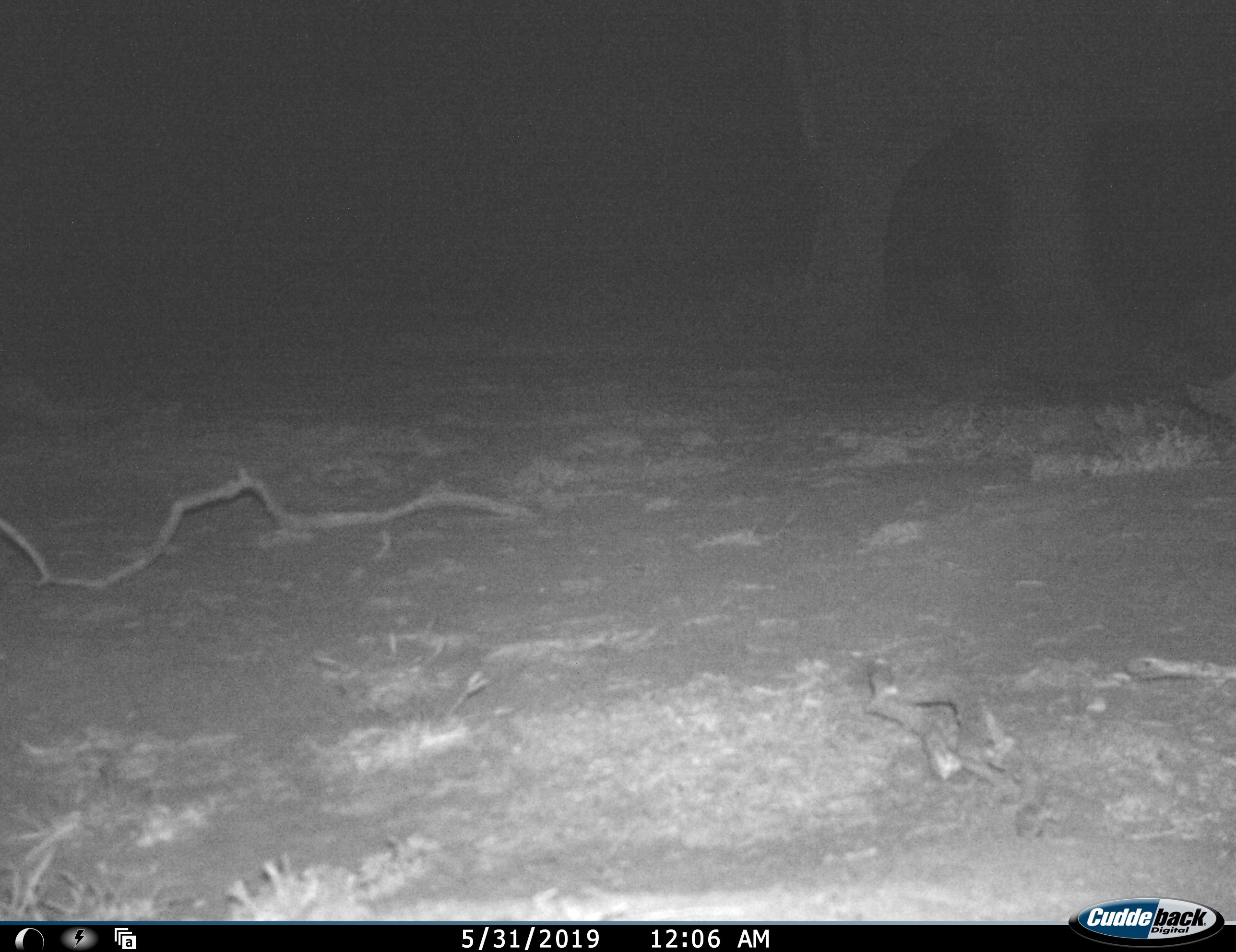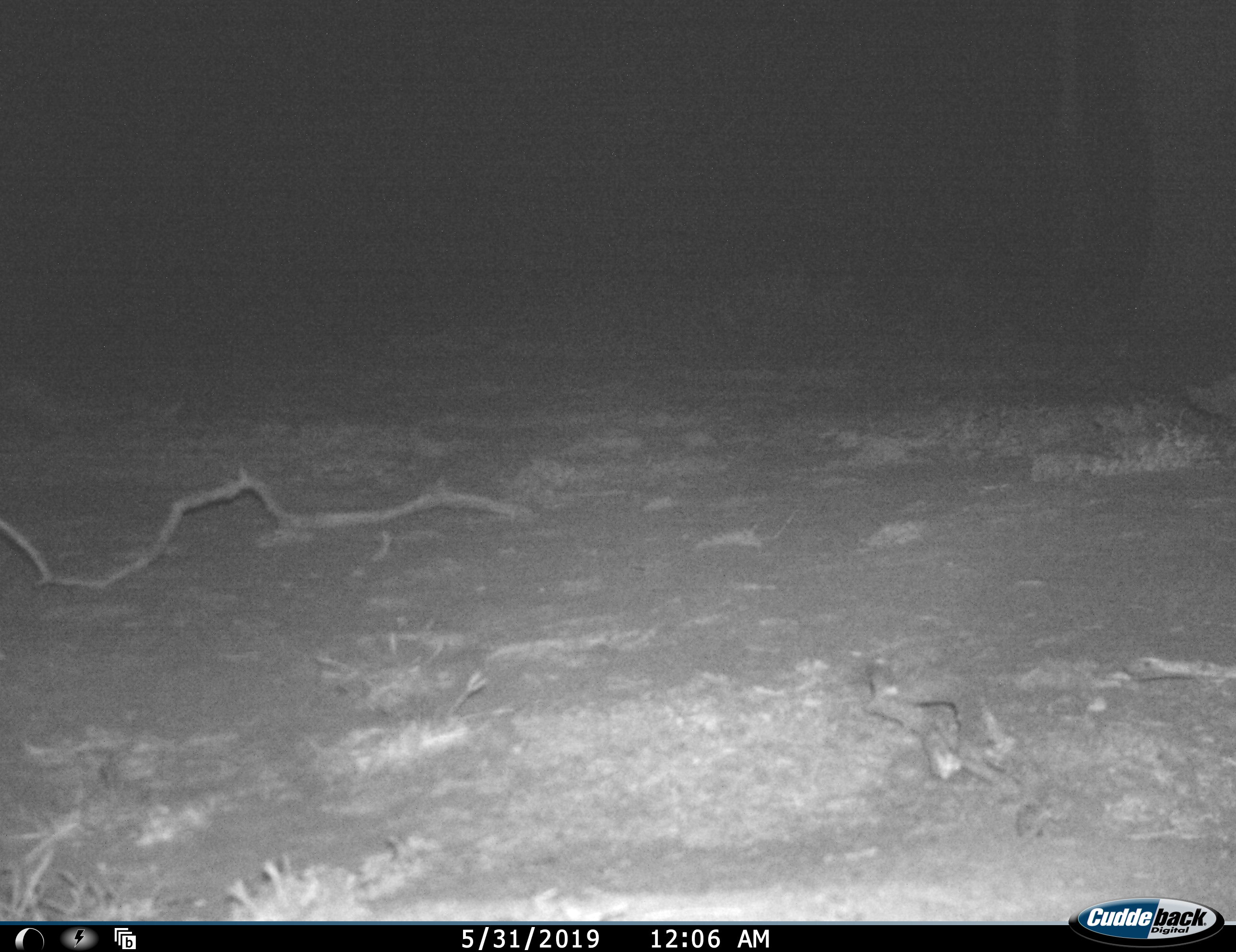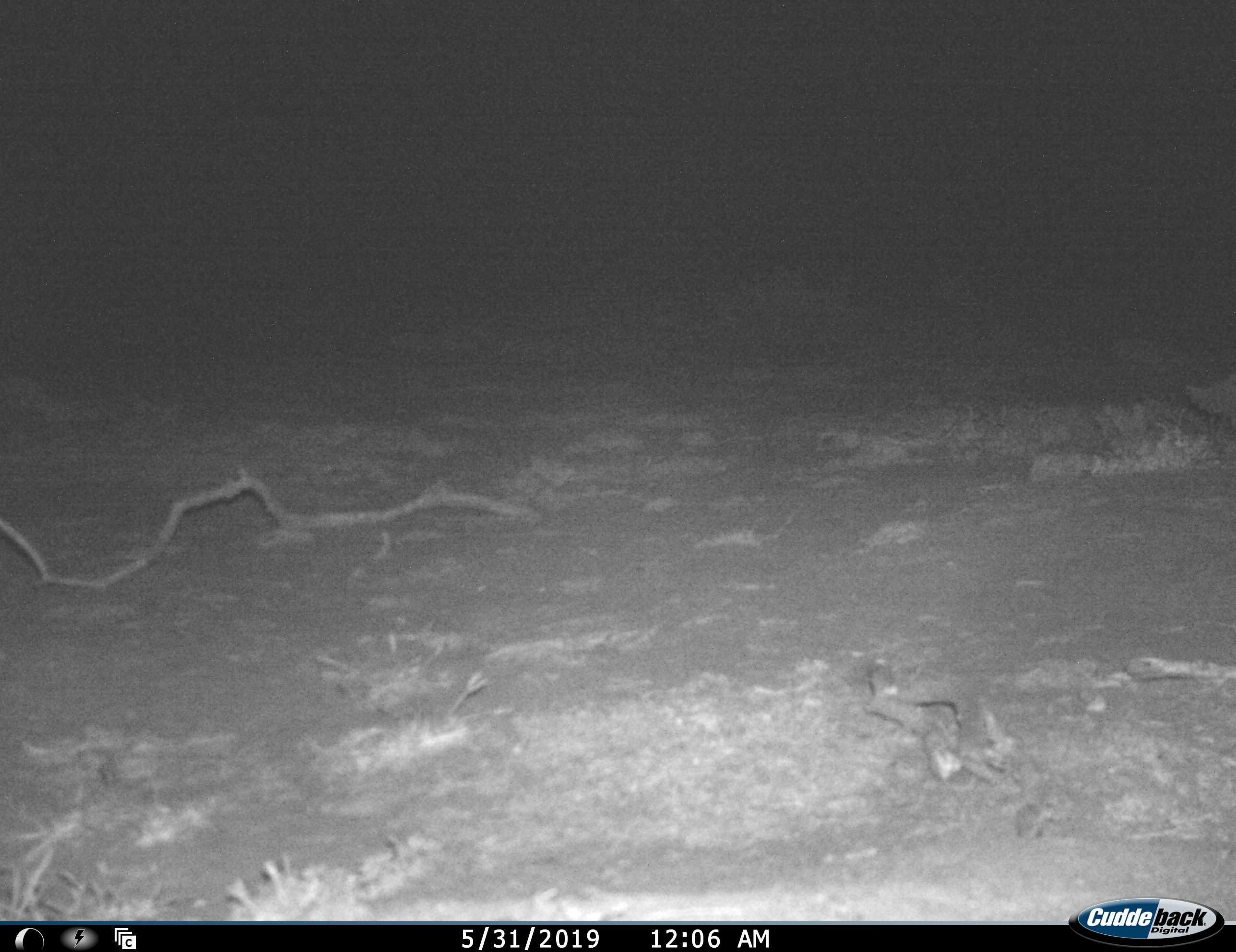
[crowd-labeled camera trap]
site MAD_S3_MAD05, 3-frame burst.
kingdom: Animalia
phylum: Chordata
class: Mammalia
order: Proboscidea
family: Elephantidae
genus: Loxodonta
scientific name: Loxodonta africana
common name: african bush elephant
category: elephant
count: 1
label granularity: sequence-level